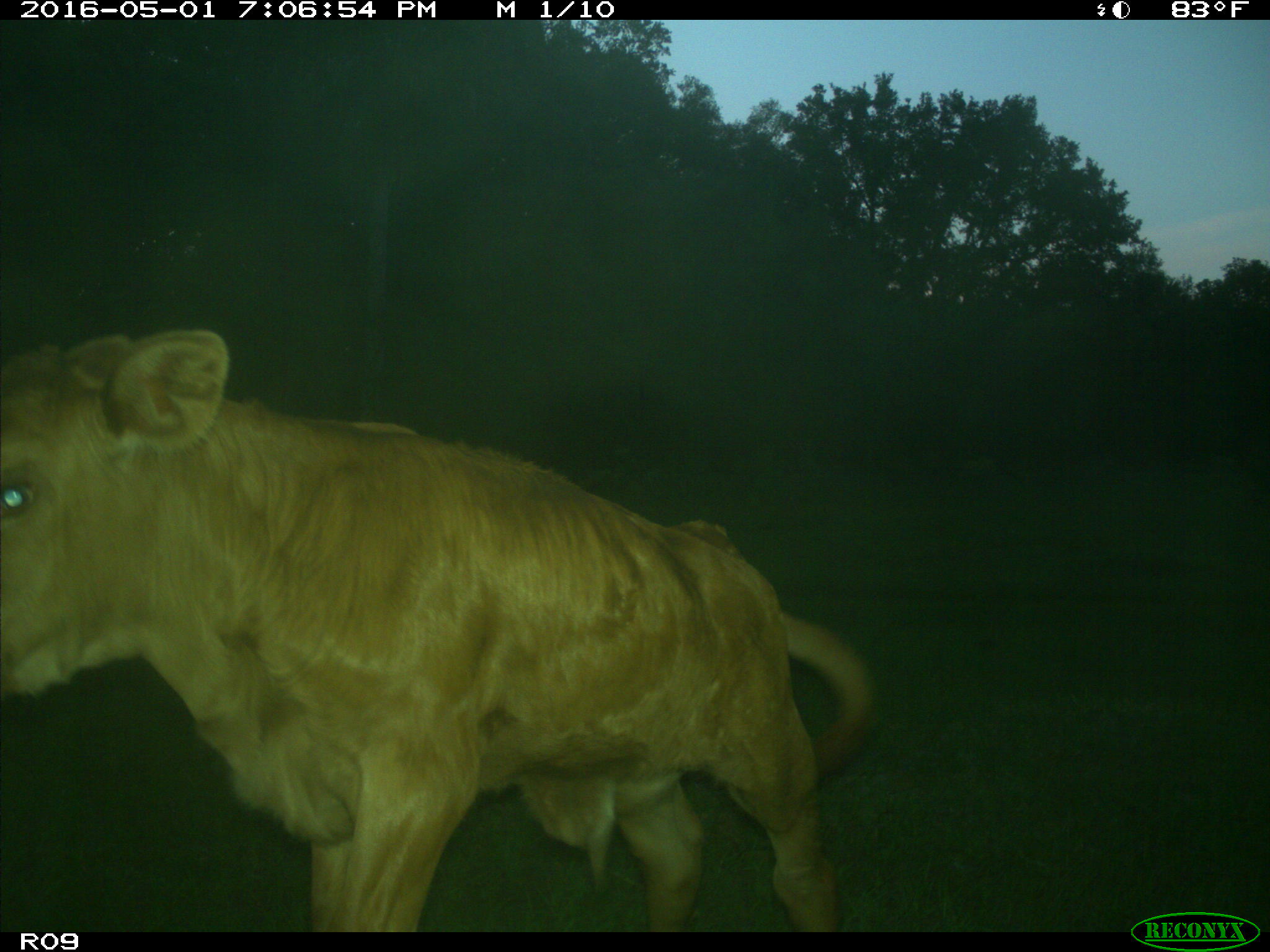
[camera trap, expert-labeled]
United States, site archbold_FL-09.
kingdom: Animalia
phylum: Chordata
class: Mammalia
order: Artiodactyla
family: Bovidae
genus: Bos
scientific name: Bos taurus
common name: domestic cow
Bos taurus (domestic cow).